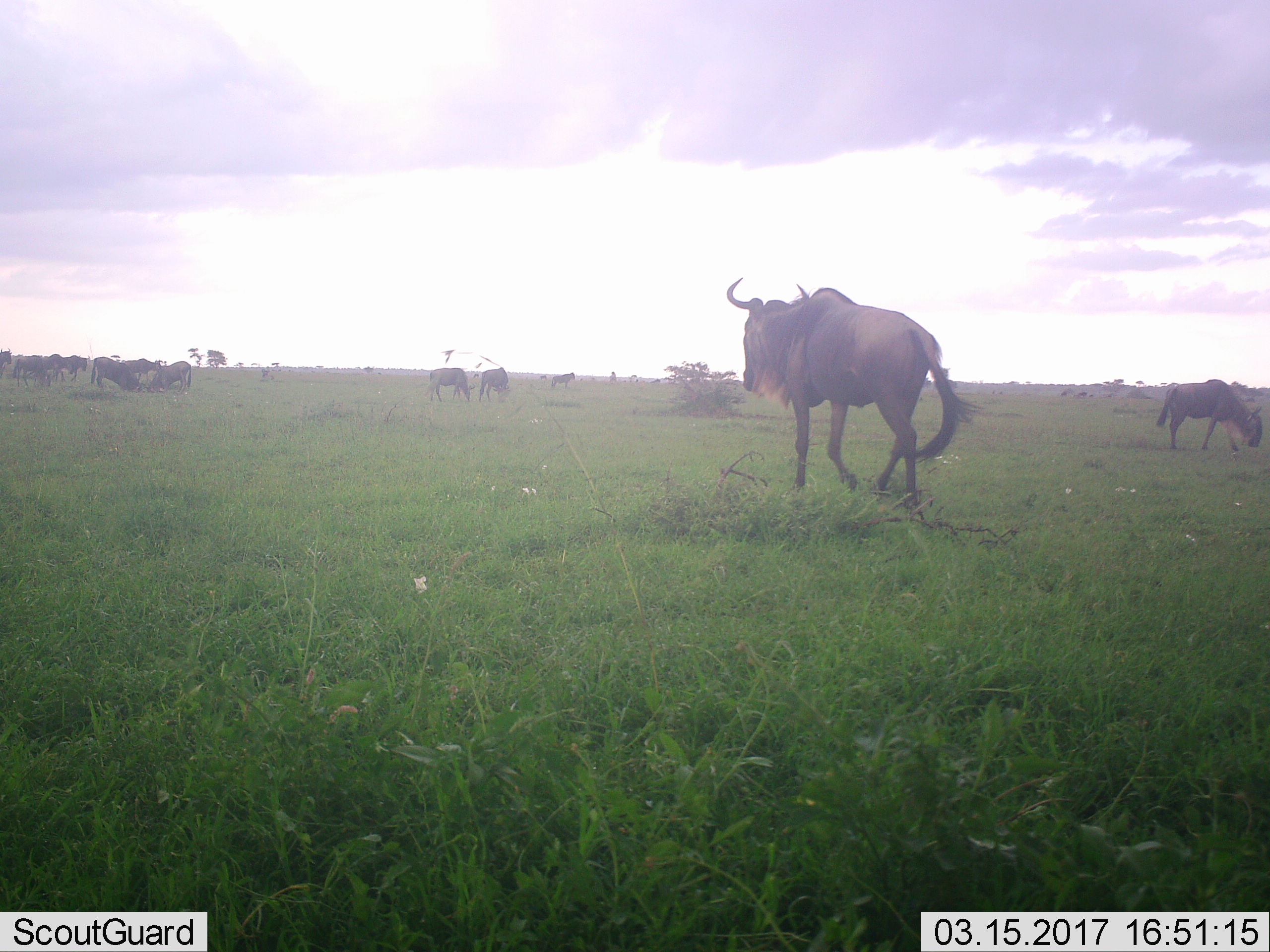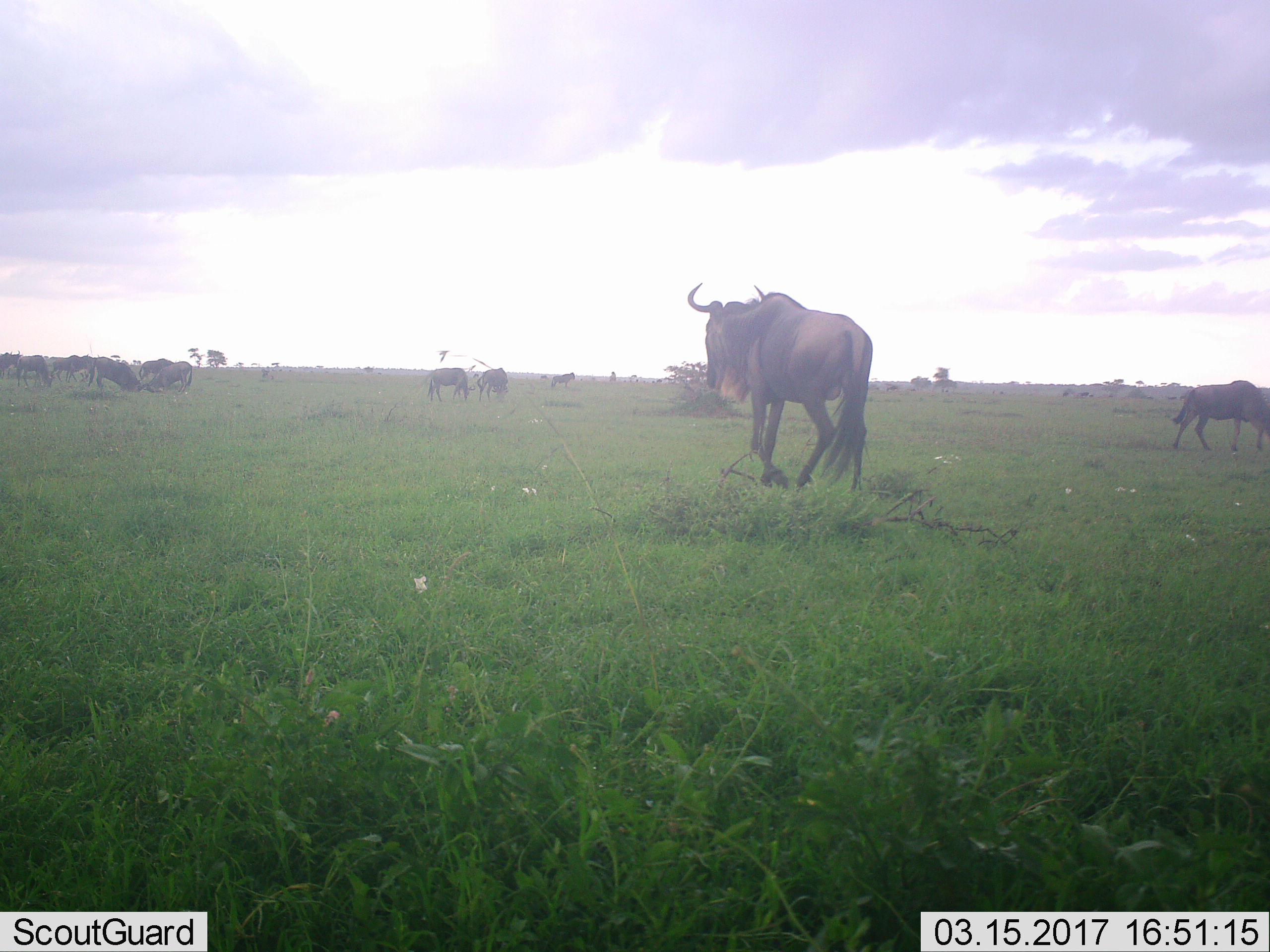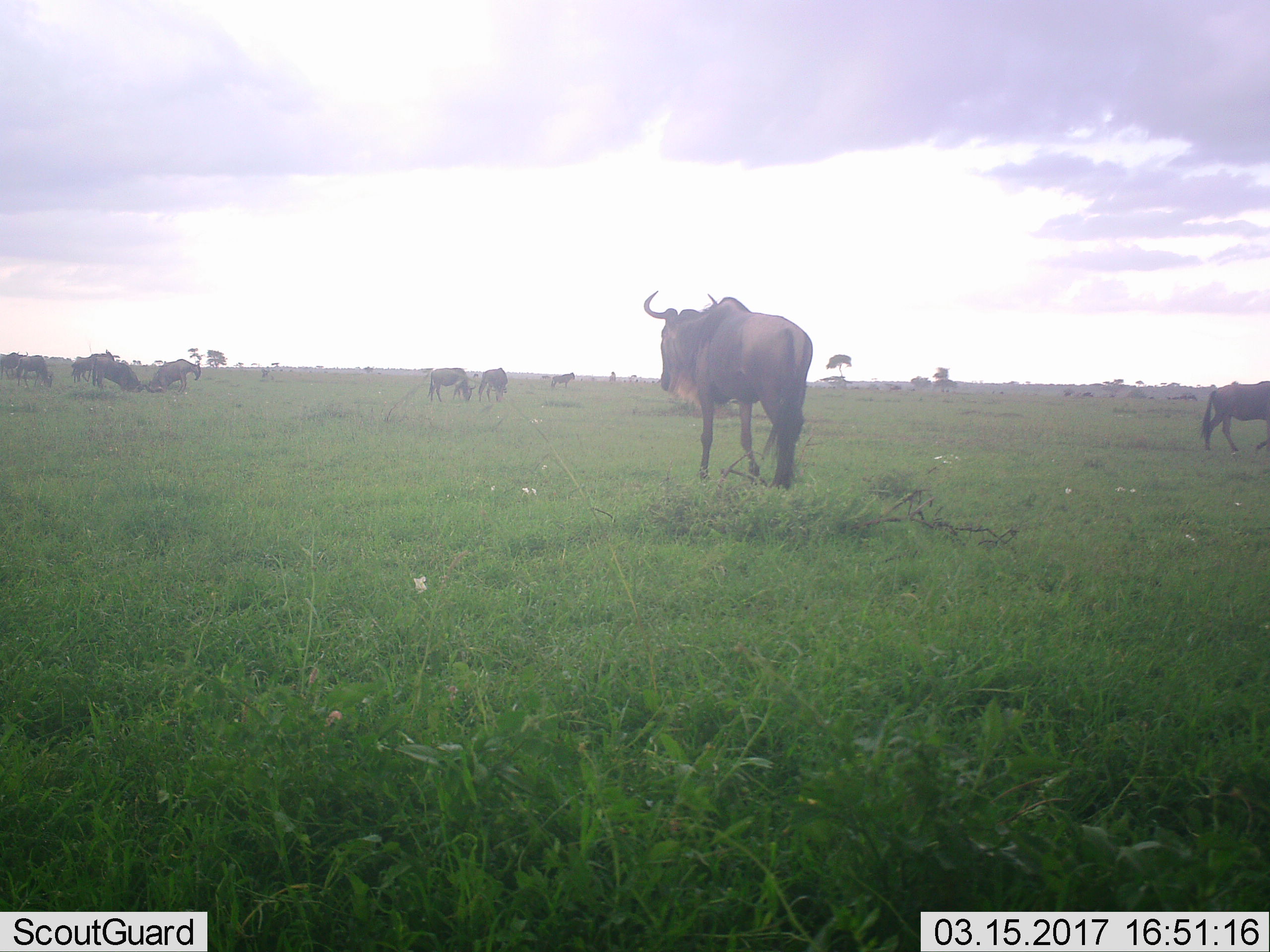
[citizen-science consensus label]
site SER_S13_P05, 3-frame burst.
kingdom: Animalia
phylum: Chordata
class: Mammalia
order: Artiodactyla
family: Bovidae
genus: Connochaetes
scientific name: Connochaetes taurinus taurinus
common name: blue wildebeest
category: wildebeestblue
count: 11-50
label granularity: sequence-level